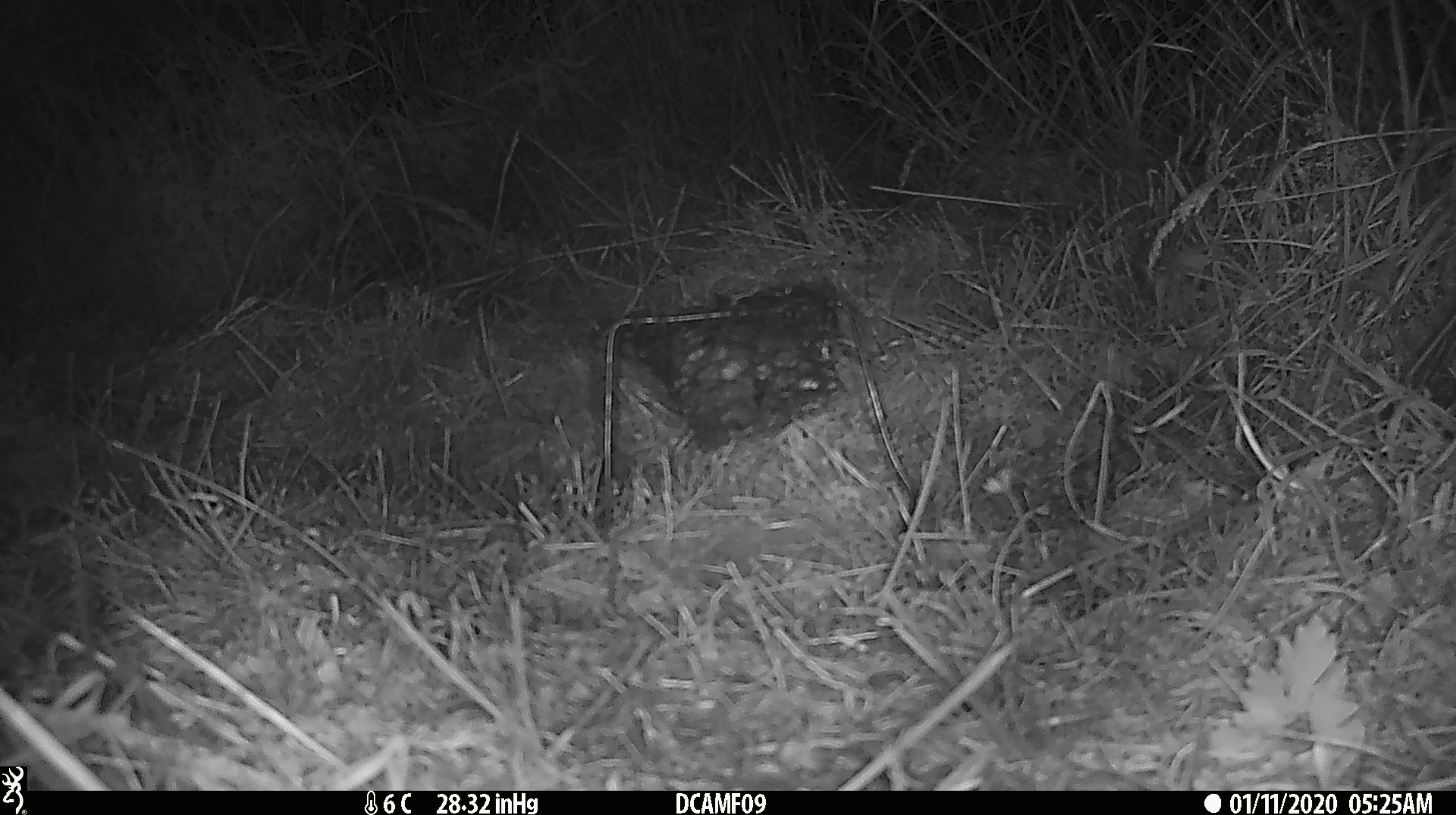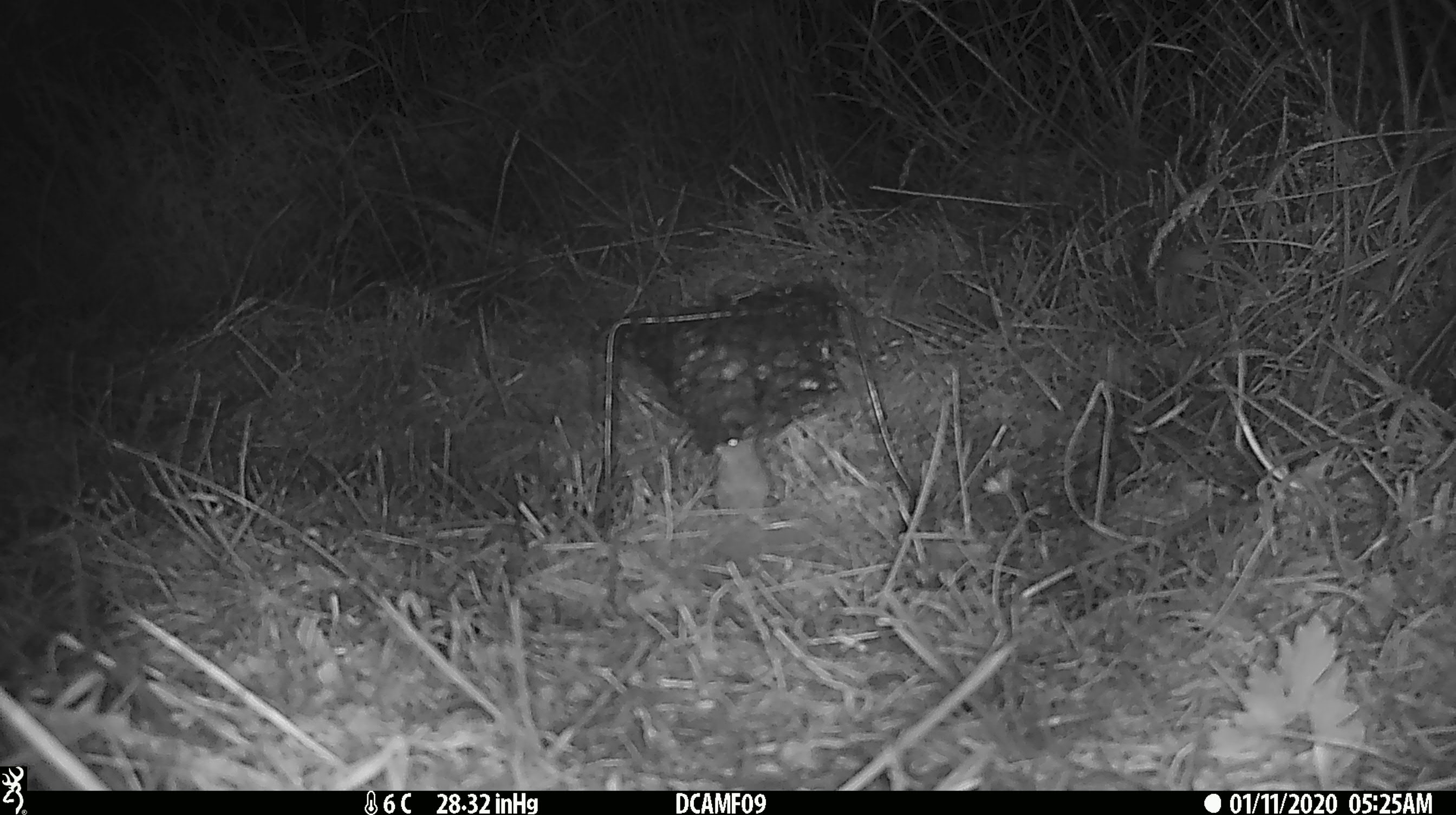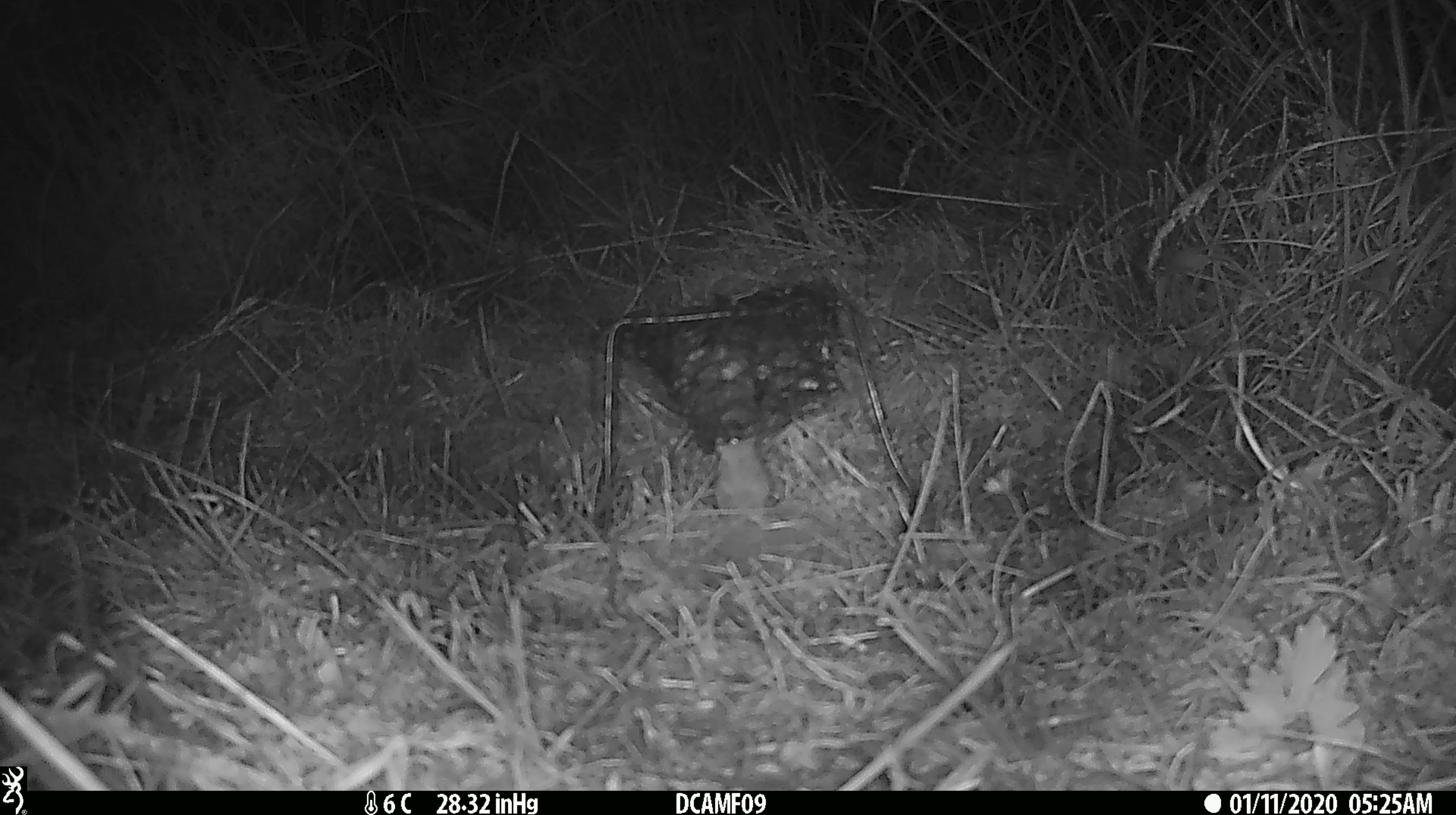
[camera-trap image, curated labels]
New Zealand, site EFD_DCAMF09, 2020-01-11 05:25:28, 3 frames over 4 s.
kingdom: Animalia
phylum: Chordata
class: Mammalia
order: Rodentia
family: Muridae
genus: Mus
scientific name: Mus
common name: mouse